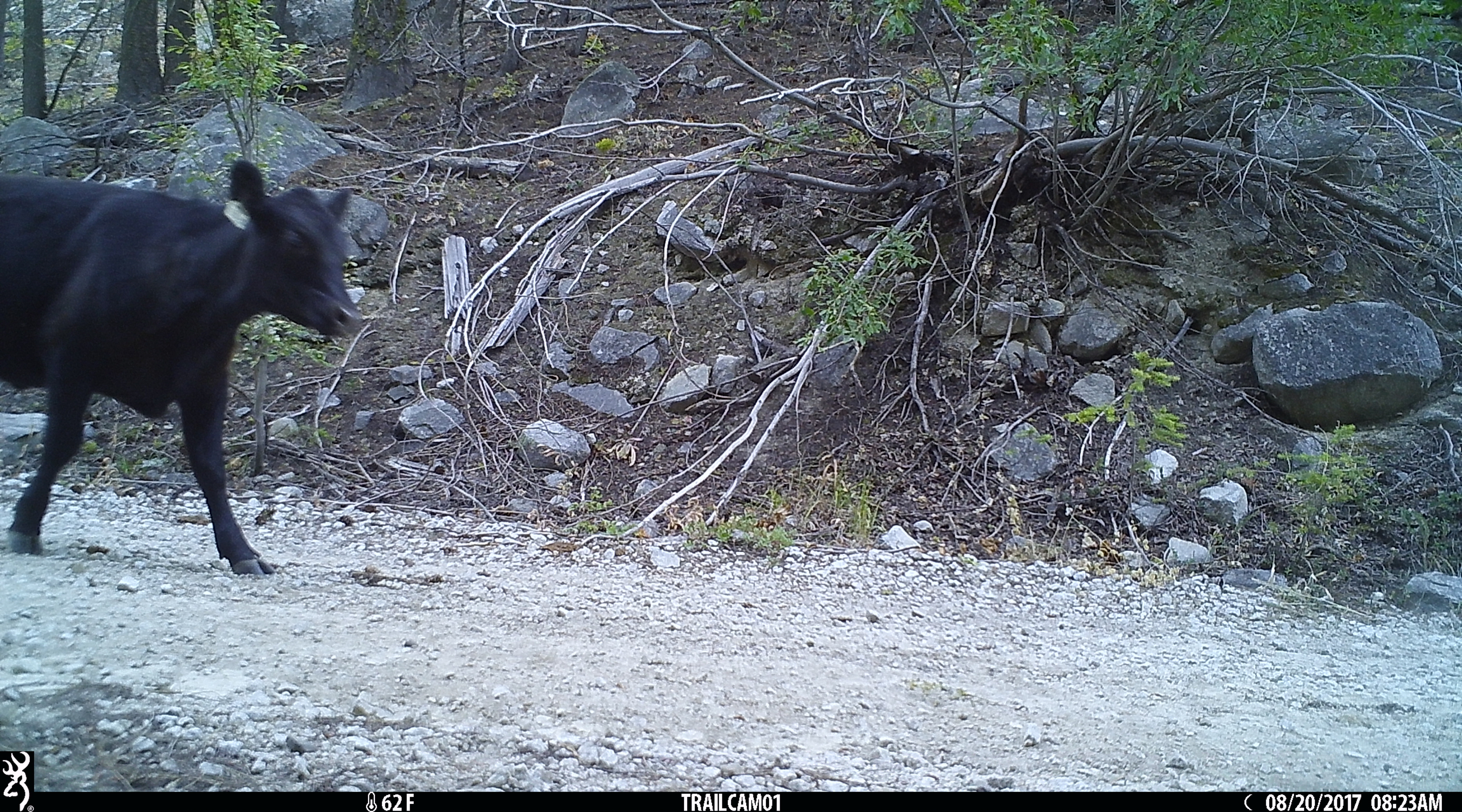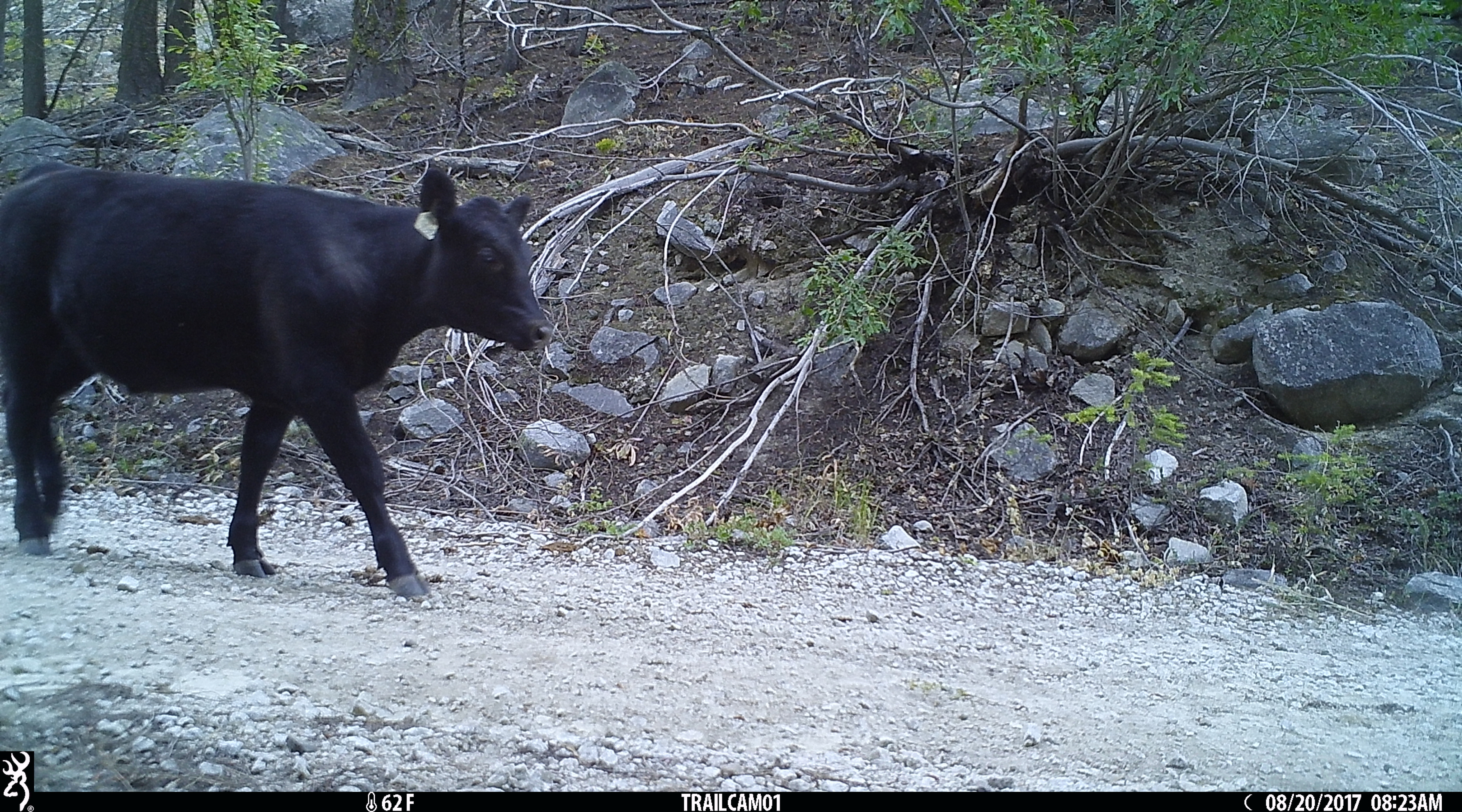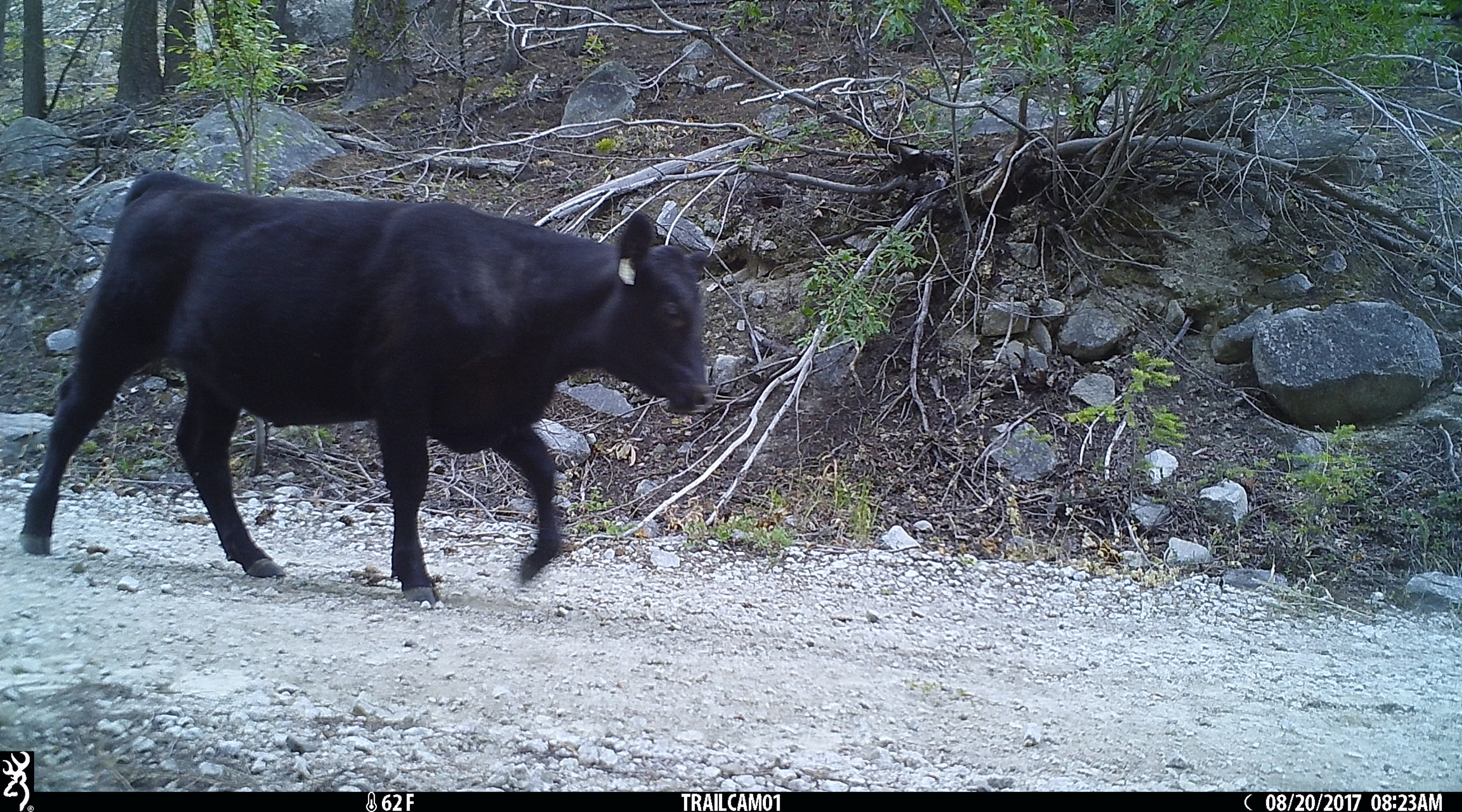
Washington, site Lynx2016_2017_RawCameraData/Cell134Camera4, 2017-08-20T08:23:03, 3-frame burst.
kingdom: Animalia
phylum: Chordata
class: Mammalia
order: Artiodactyla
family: Bovidae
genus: Bos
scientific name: Bos taurus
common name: domestic cattle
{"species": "domestic cattle (Bos taurus)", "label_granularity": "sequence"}